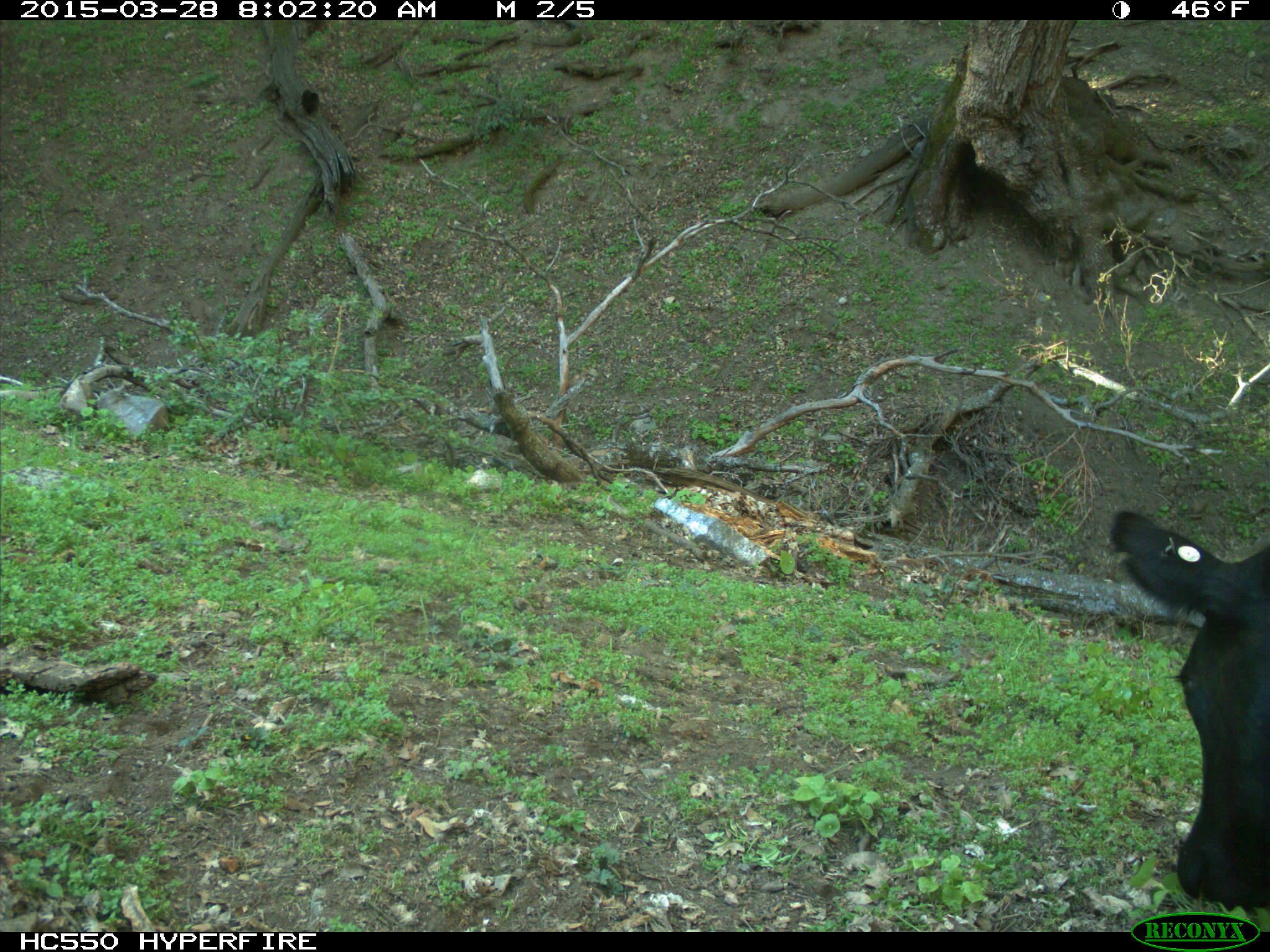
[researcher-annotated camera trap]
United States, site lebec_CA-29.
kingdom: Animalia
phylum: Chordata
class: Mammalia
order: Artiodactyla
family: Bovidae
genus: Bos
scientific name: Bos taurus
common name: domestic cow